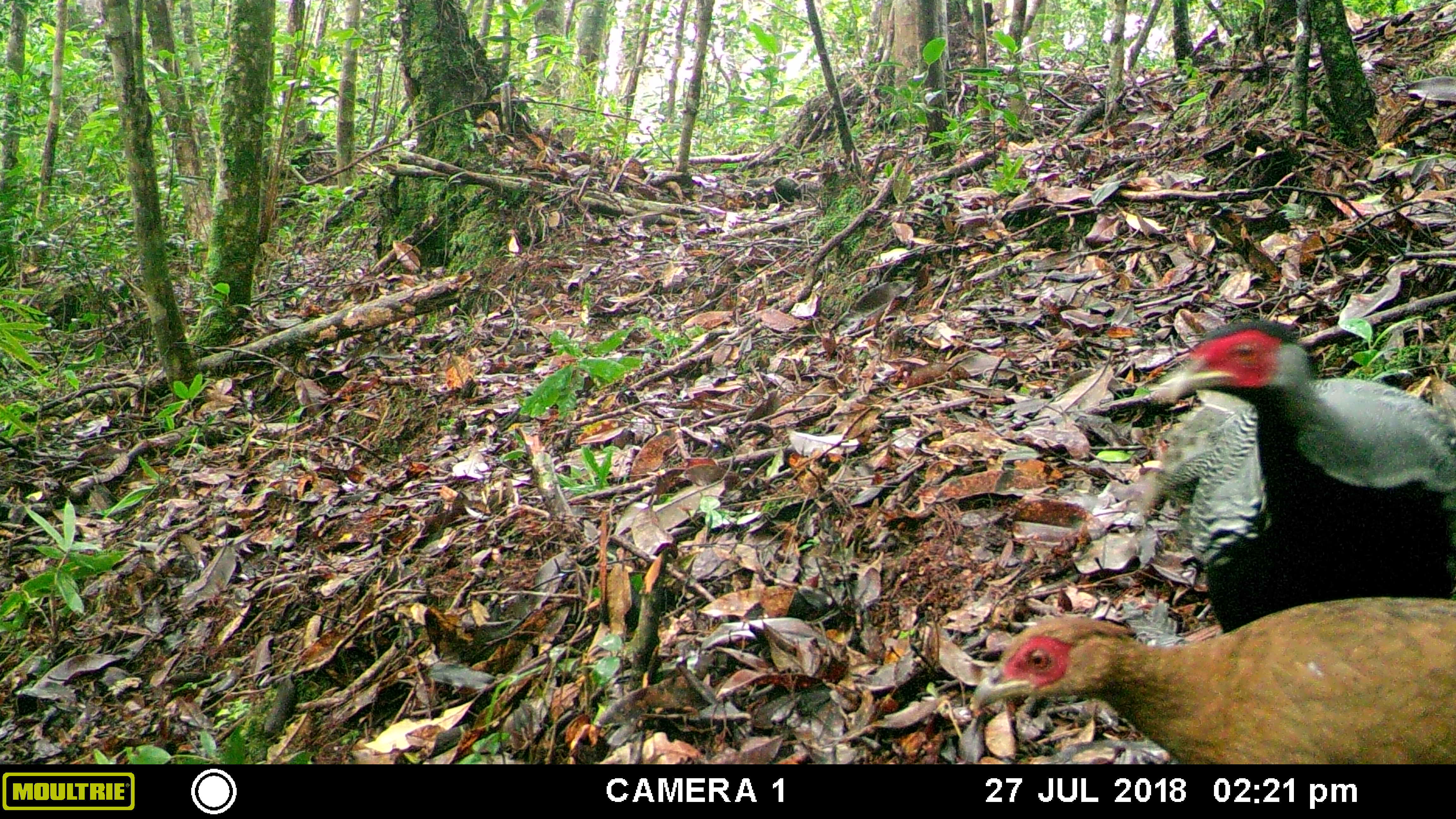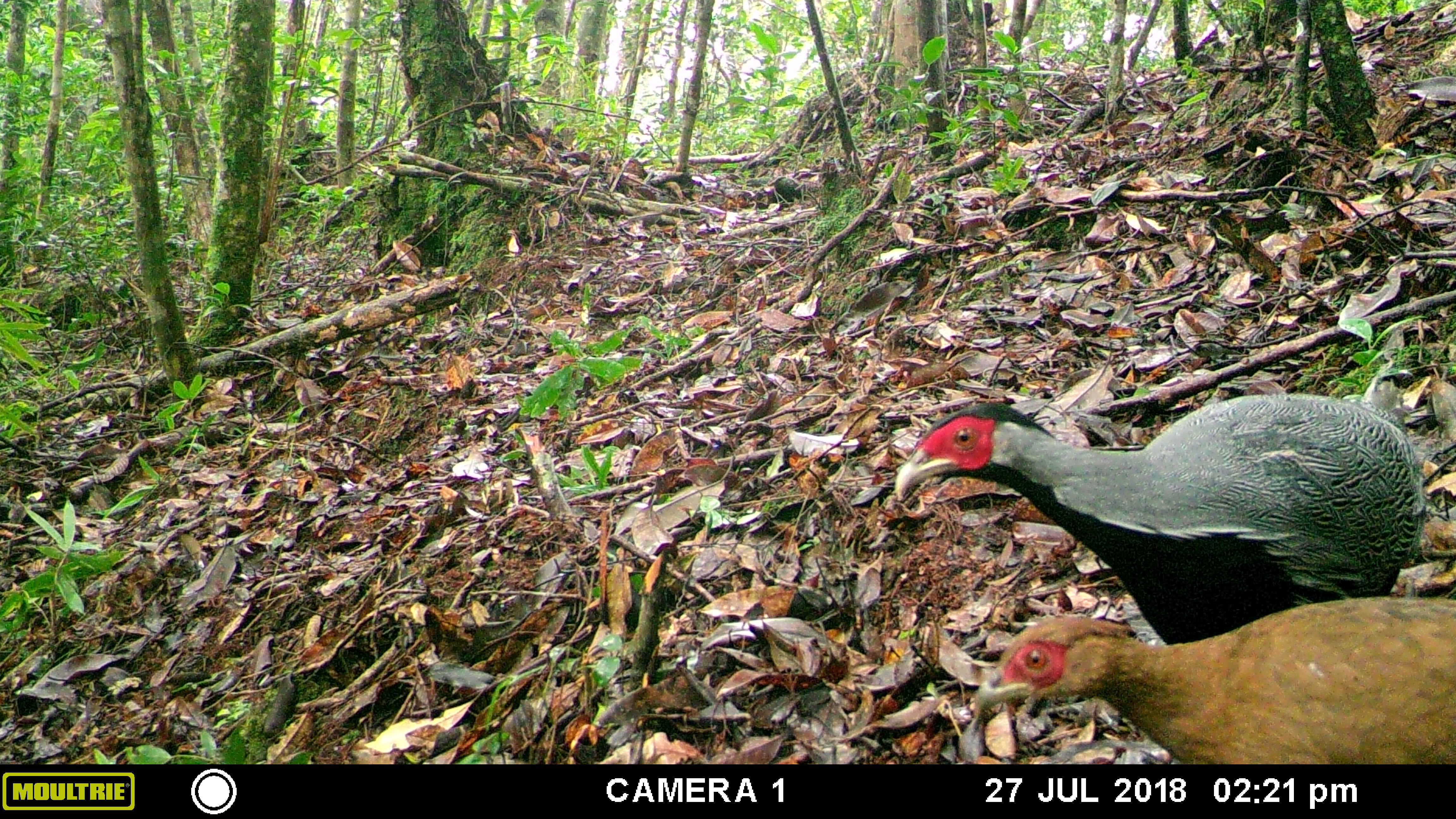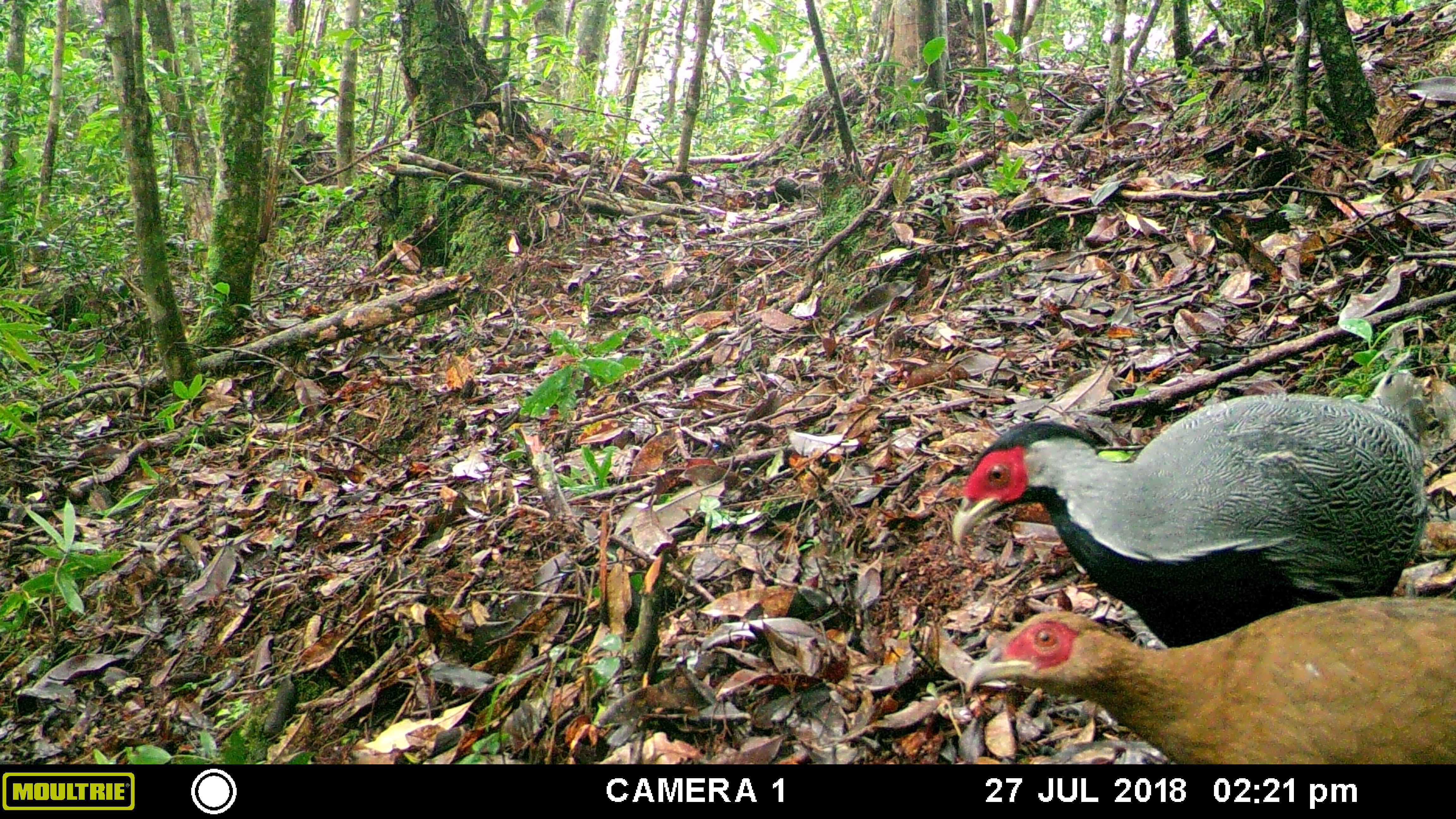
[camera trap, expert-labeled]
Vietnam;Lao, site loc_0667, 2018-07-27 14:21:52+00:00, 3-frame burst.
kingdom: Animalia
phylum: Chordata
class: Aves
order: Galliformes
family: Phasianidae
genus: Lophura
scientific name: Lophura nycthemera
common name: silver pheasant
Silver pheasant (Lophura nycthemera). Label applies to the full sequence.